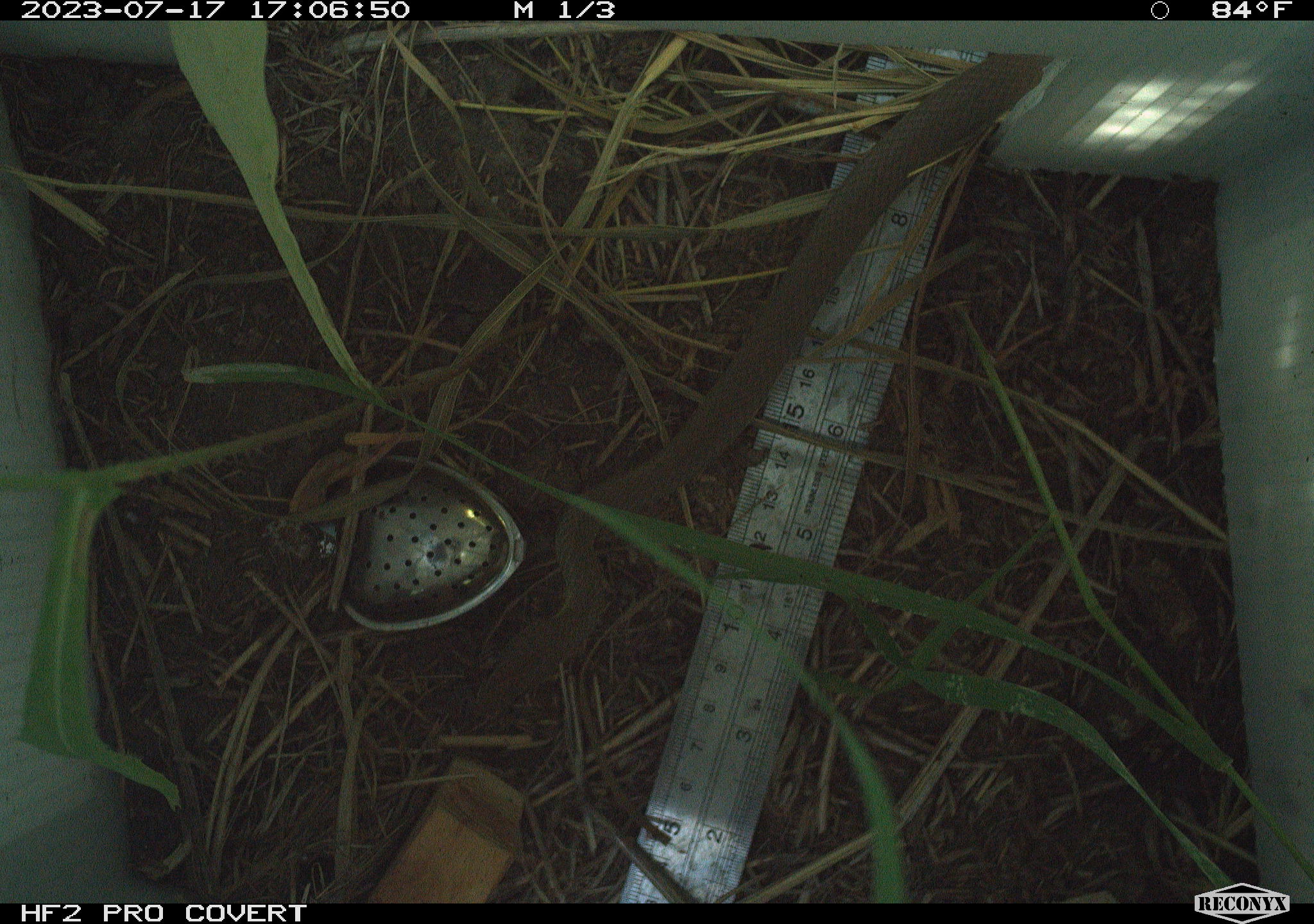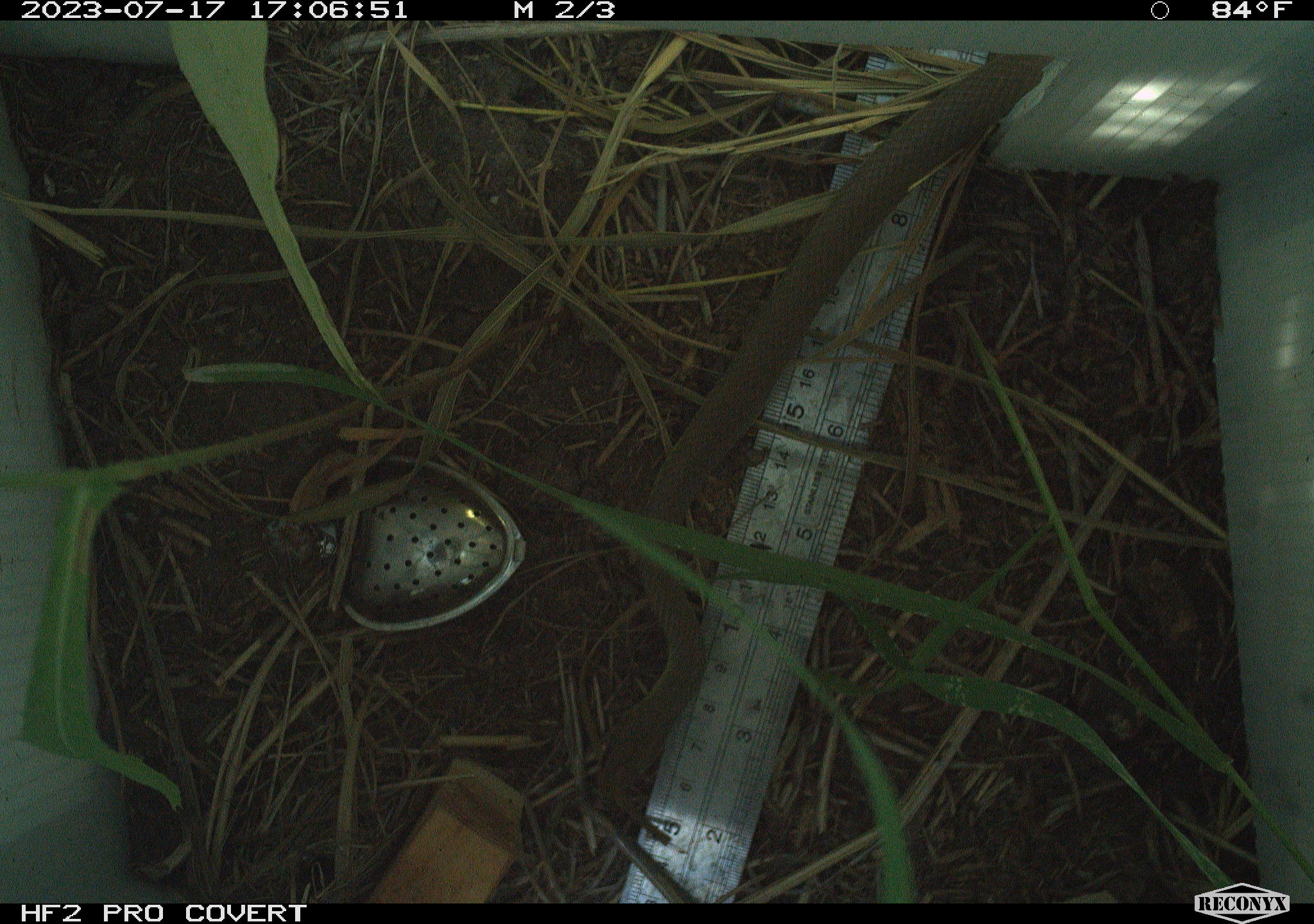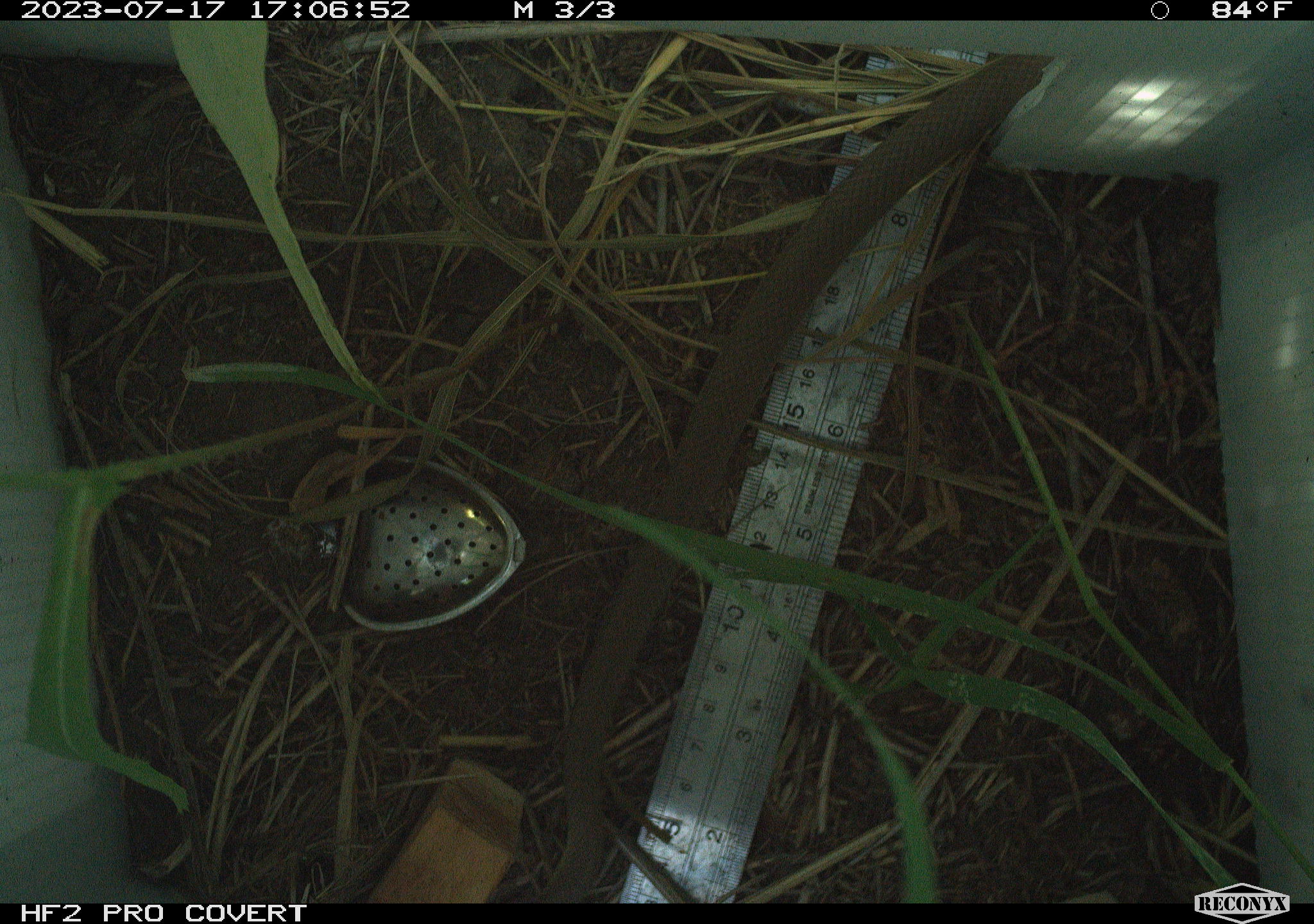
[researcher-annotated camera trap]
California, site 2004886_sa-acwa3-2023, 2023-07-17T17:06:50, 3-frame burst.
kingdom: Animalia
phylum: Chordata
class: Reptilia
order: Squamata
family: Colubridae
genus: Coluber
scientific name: Coluber constrictor mormon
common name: western yellow-bellied racer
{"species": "western yellow-bellied racer (Coluber constrictor mormon)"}